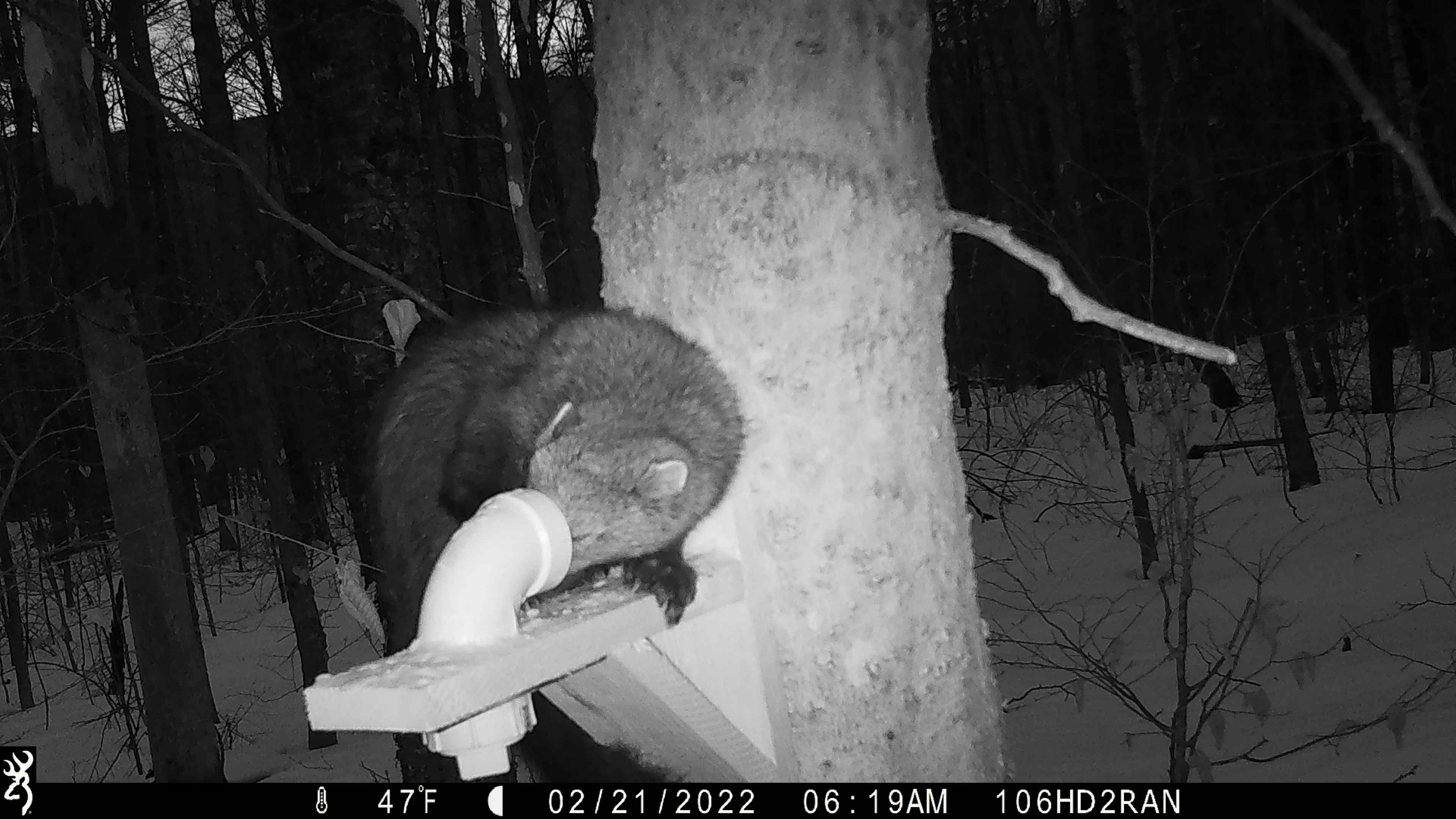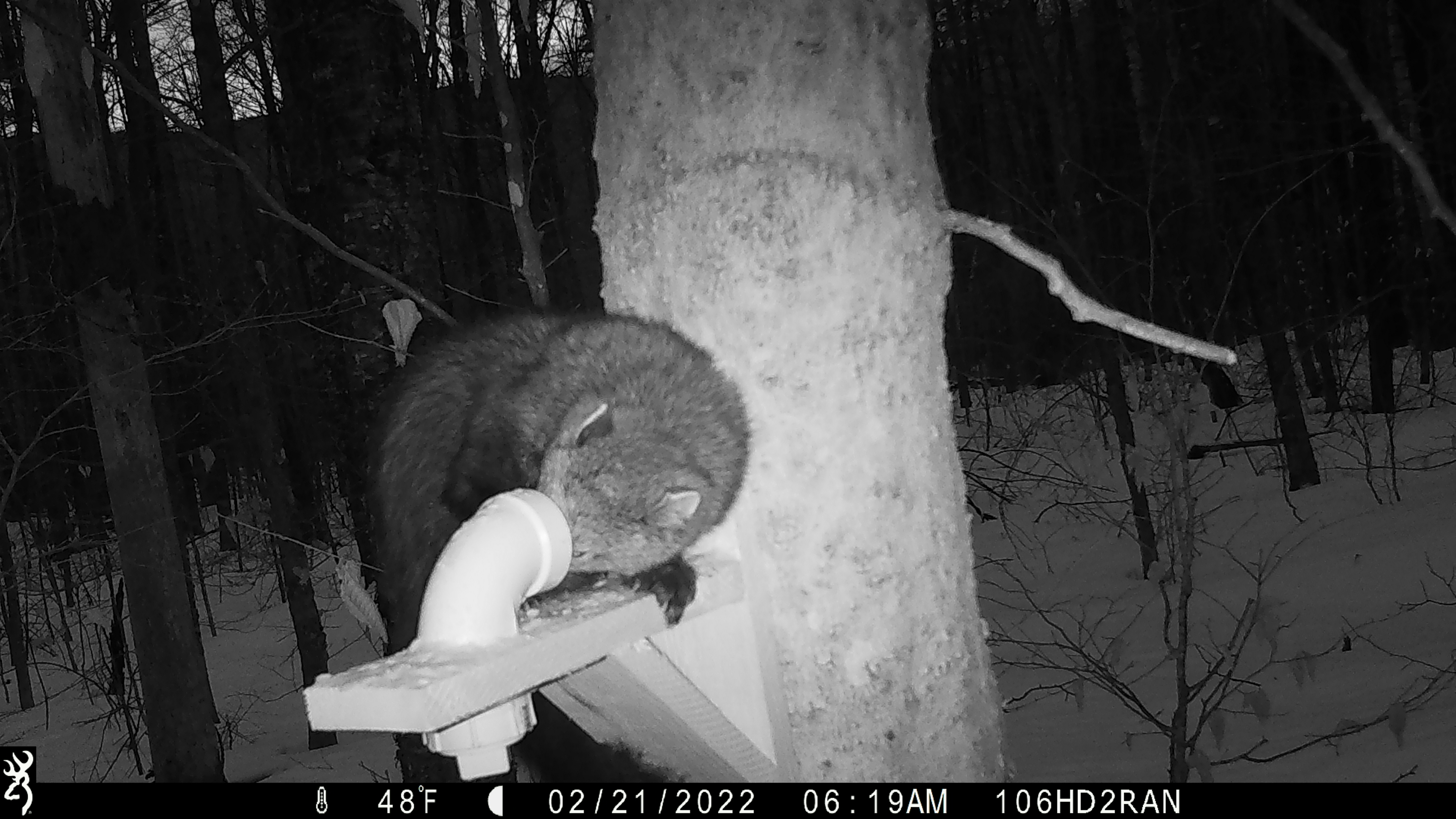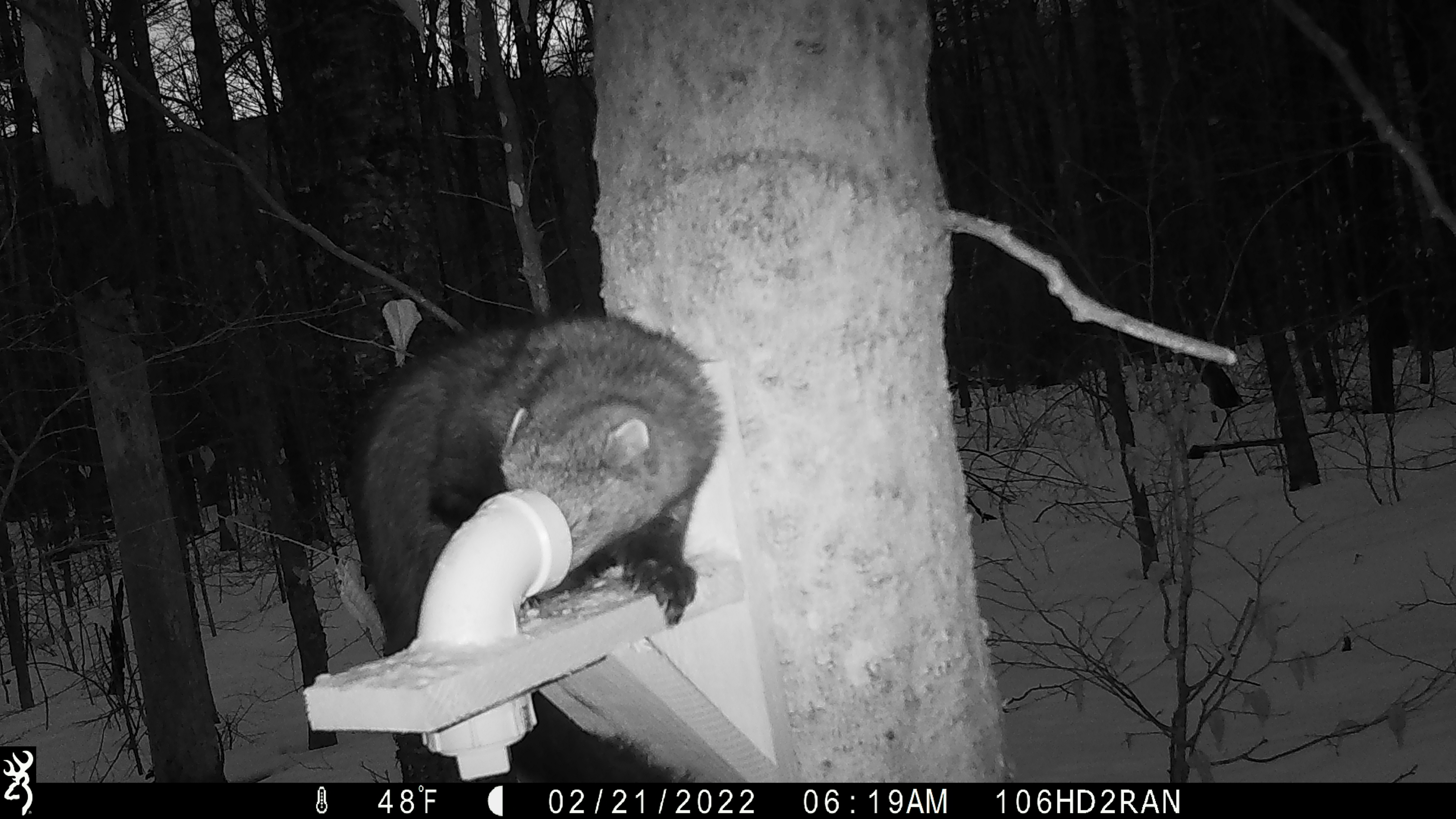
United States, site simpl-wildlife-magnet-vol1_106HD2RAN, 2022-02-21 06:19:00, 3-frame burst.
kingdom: Animalia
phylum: Chordata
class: Mammalia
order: Carnivora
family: Mustelidae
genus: Pekania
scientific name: Pekania pennanti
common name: fisher